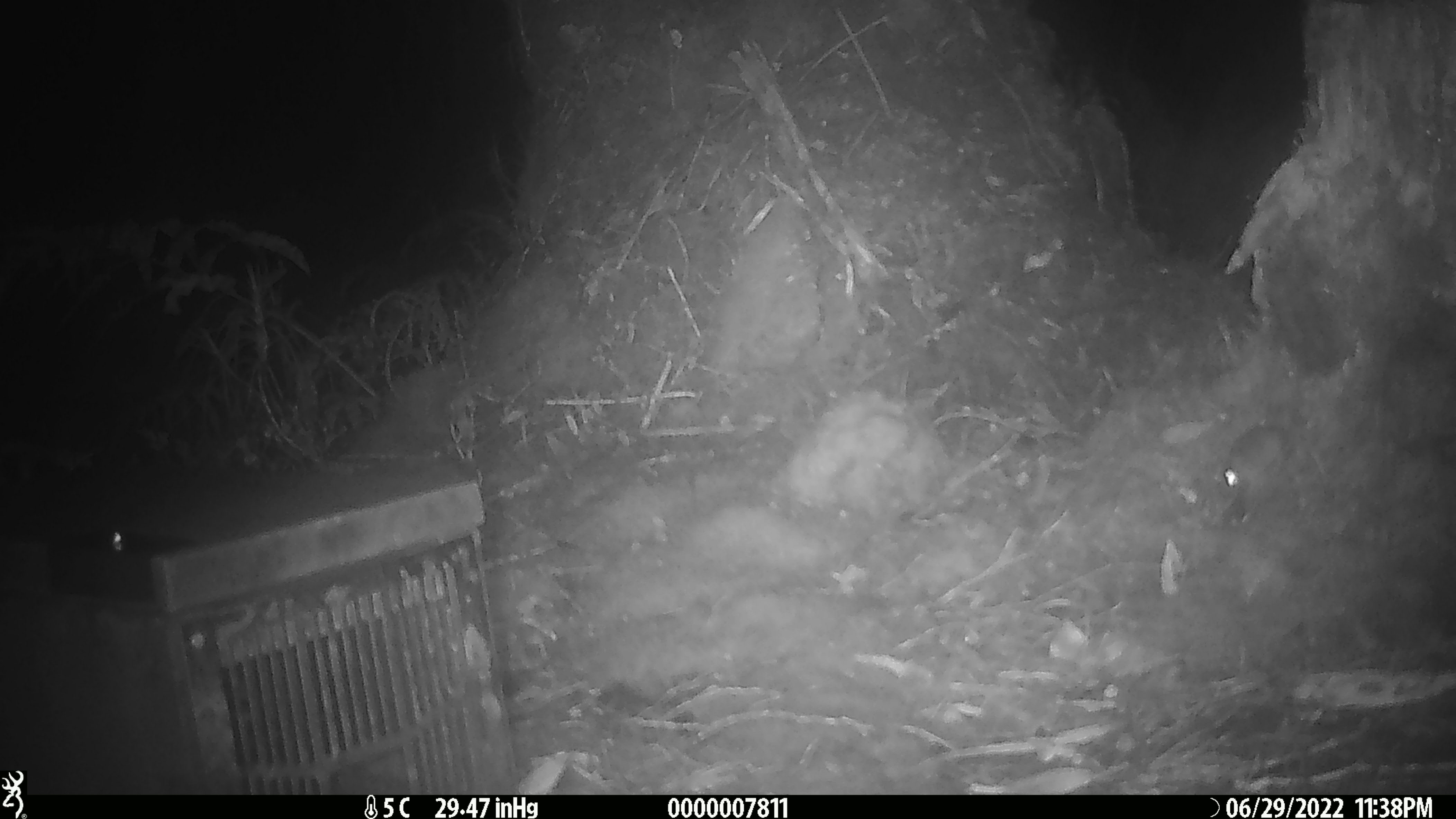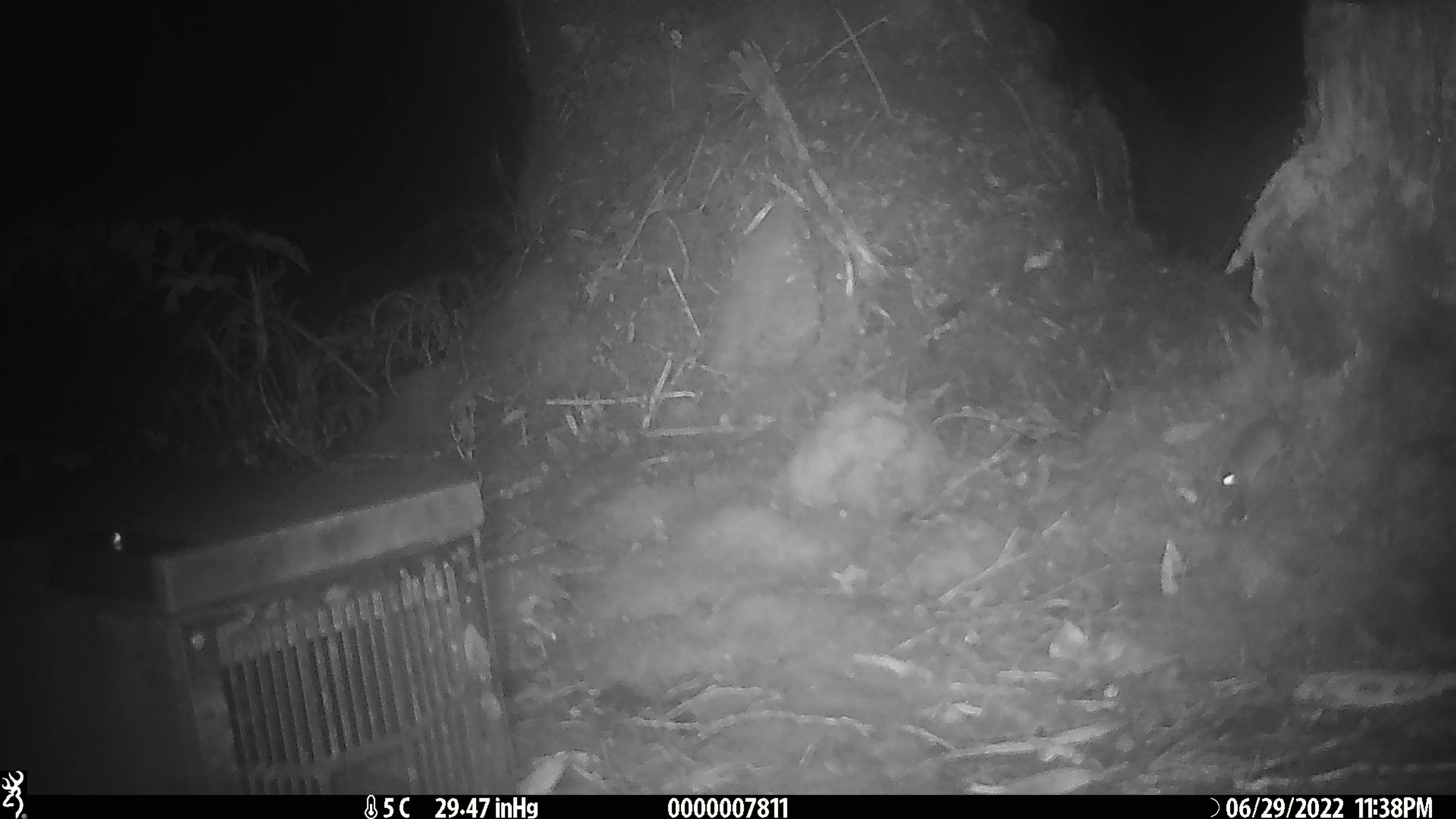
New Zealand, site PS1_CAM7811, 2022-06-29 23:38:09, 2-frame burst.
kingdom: Animalia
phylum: Chordata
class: Mammalia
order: Rodentia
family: Muridae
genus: Mus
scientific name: Mus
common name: mouse